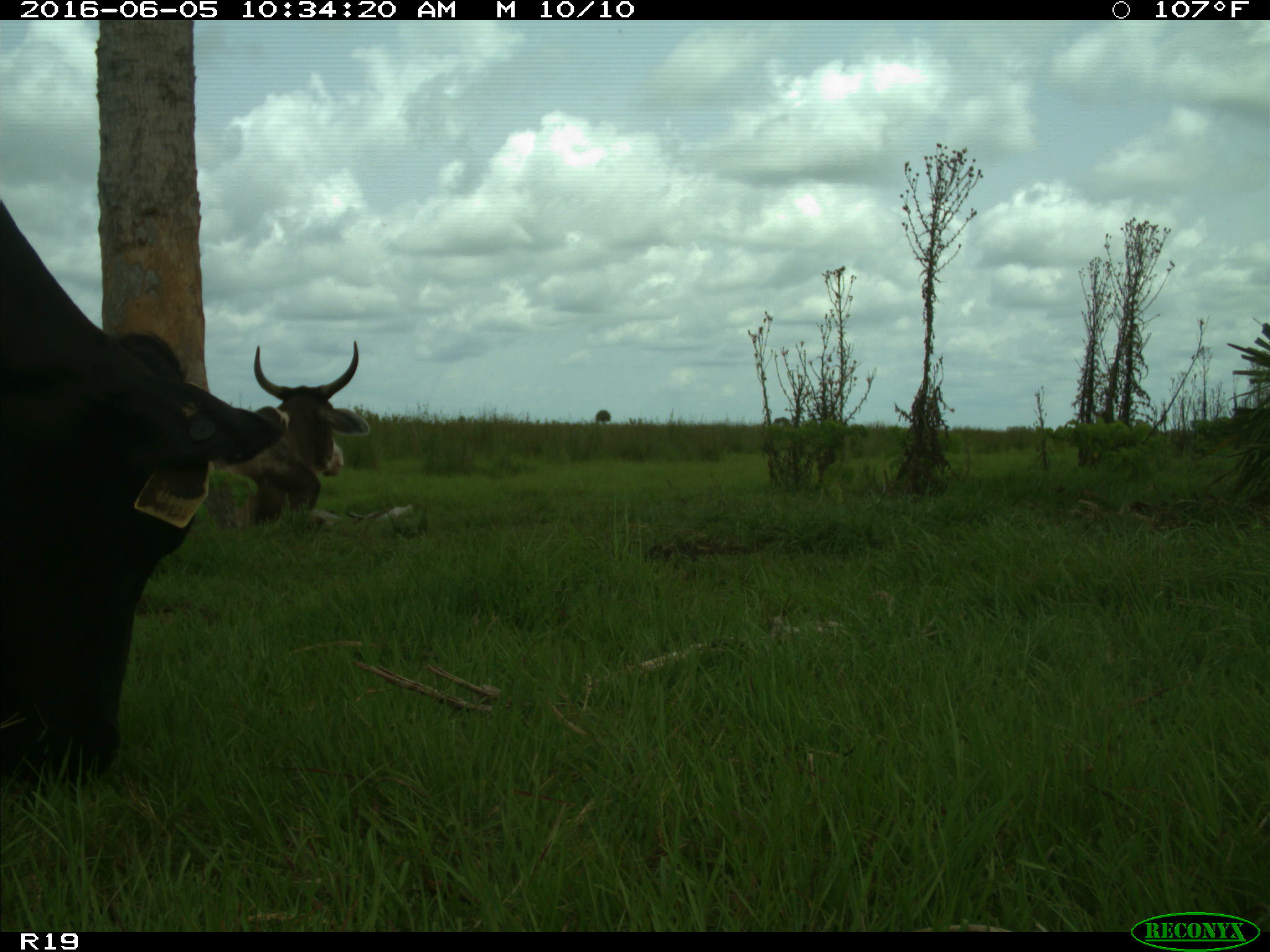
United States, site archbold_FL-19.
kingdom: Animalia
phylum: Chordata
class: Mammalia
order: Artiodactyla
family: Bovidae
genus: Bos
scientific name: Bos taurus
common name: domestic cow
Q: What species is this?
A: Bos taurus (domestic cow).